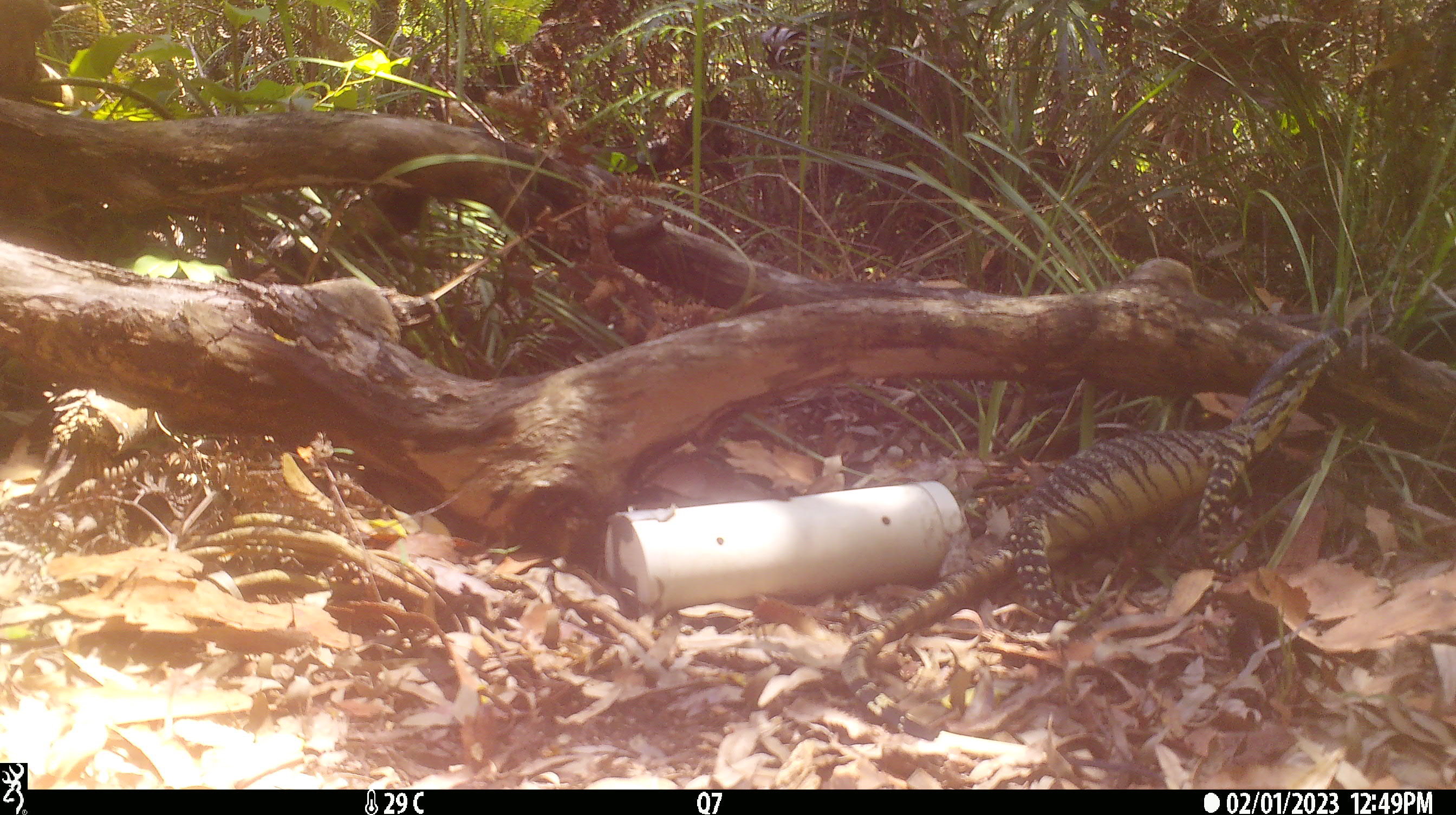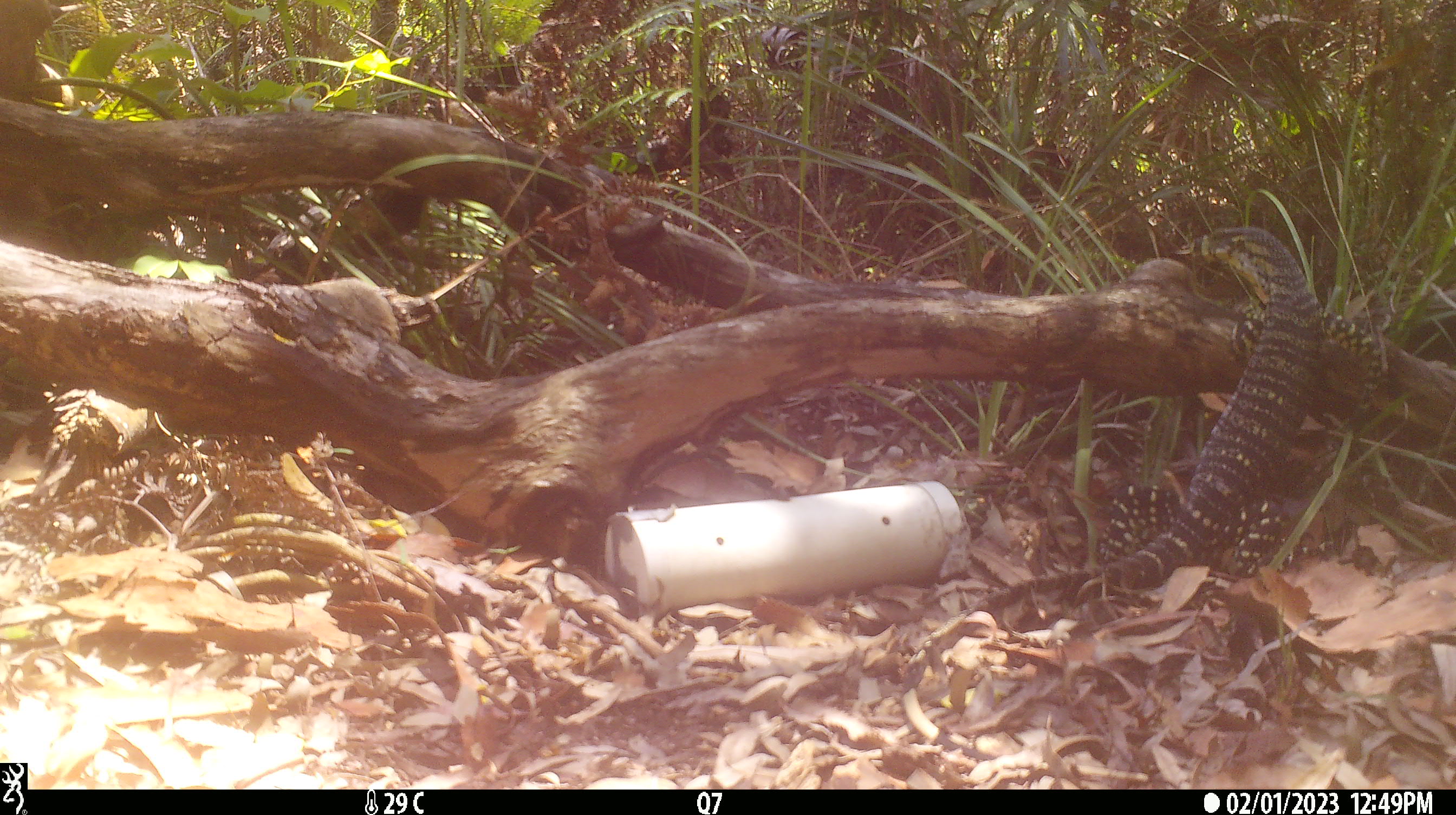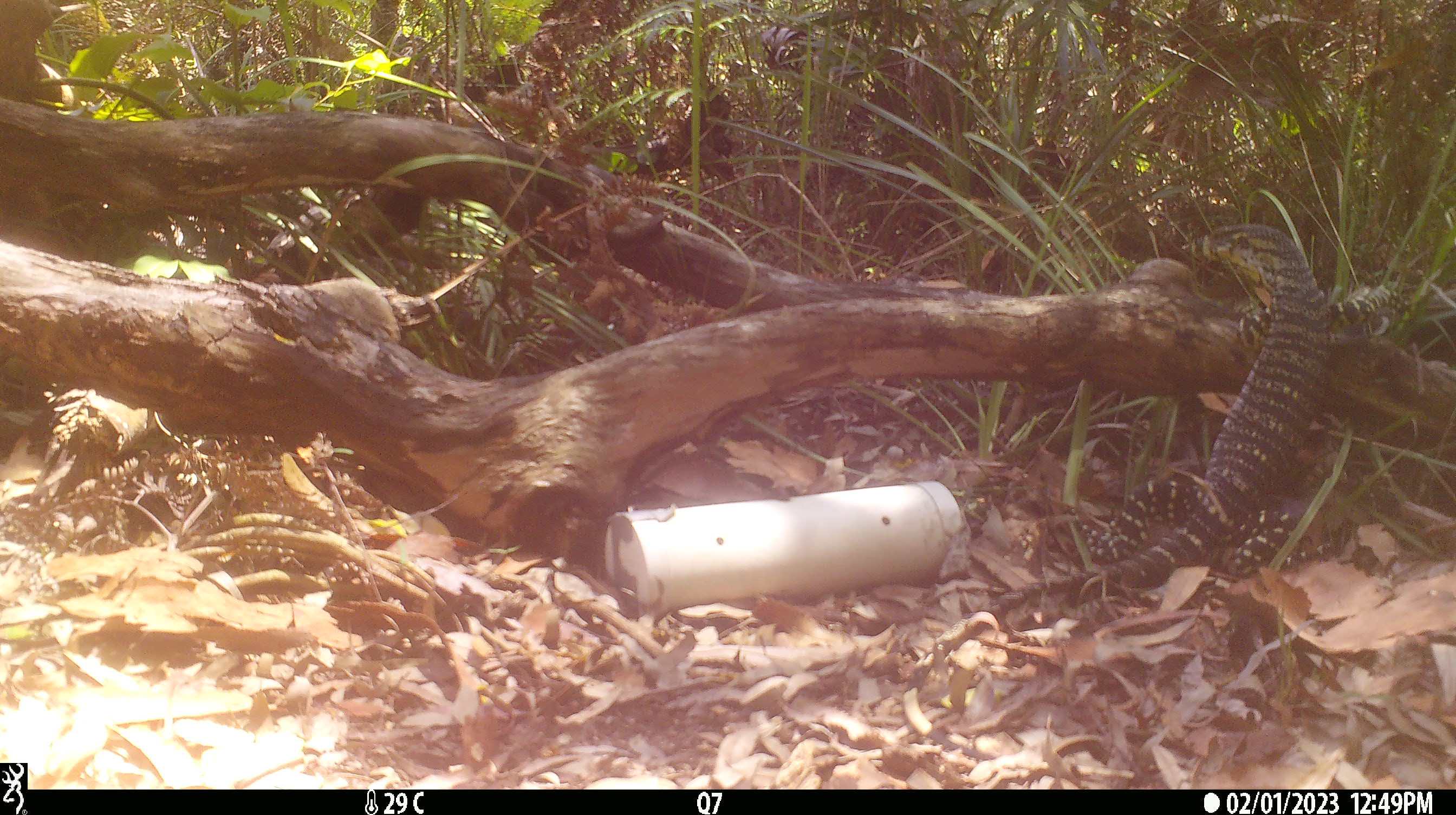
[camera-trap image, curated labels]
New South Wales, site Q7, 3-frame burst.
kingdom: Animalia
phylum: Chordata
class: Reptilia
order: Squamata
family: Varanidae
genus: Varanus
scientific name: Varanus varius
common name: lace monitor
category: goanna